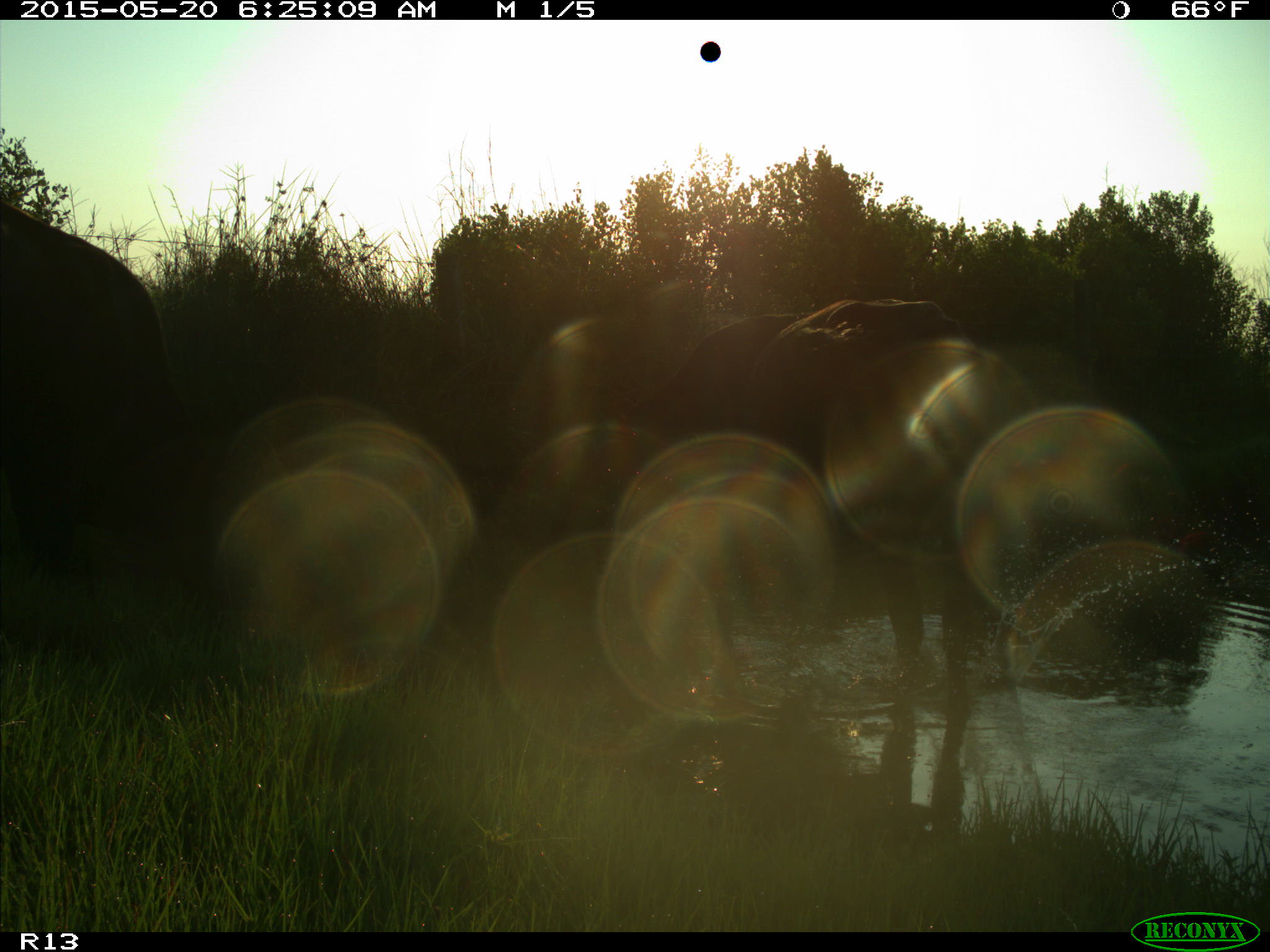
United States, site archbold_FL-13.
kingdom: Animalia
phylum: Chordata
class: Mammalia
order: Artiodactyla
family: Bovidae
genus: Bos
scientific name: Bos taurus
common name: domestic cow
Bos taurus (domestic cow).